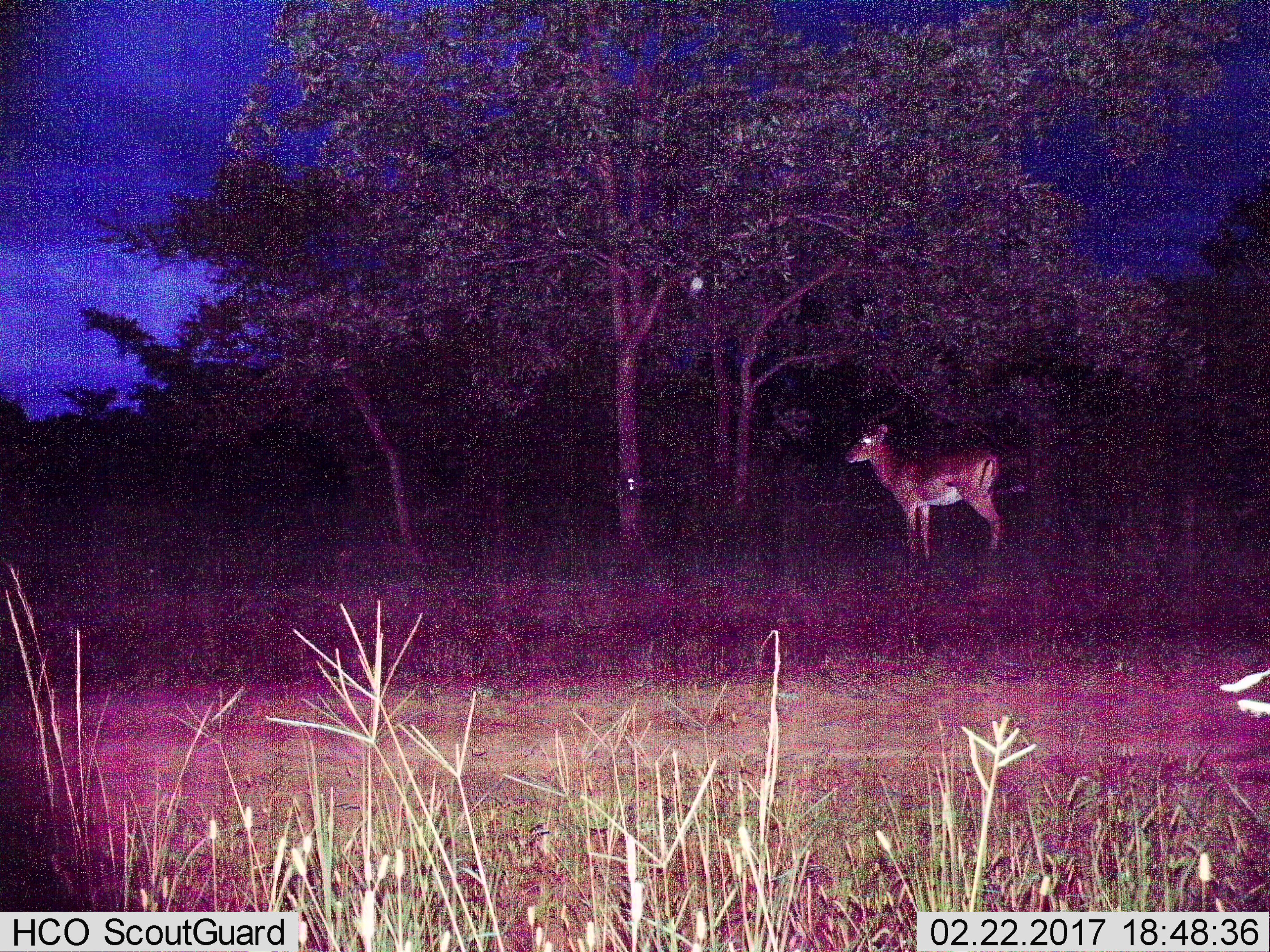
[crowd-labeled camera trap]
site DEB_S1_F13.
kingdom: Animalia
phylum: Chordata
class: Mammalia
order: Artiodactyla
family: Bovidae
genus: Aepyceros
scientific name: Aepyceros melampus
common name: impala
Impala (Aepyceros melampus), count 1. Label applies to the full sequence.